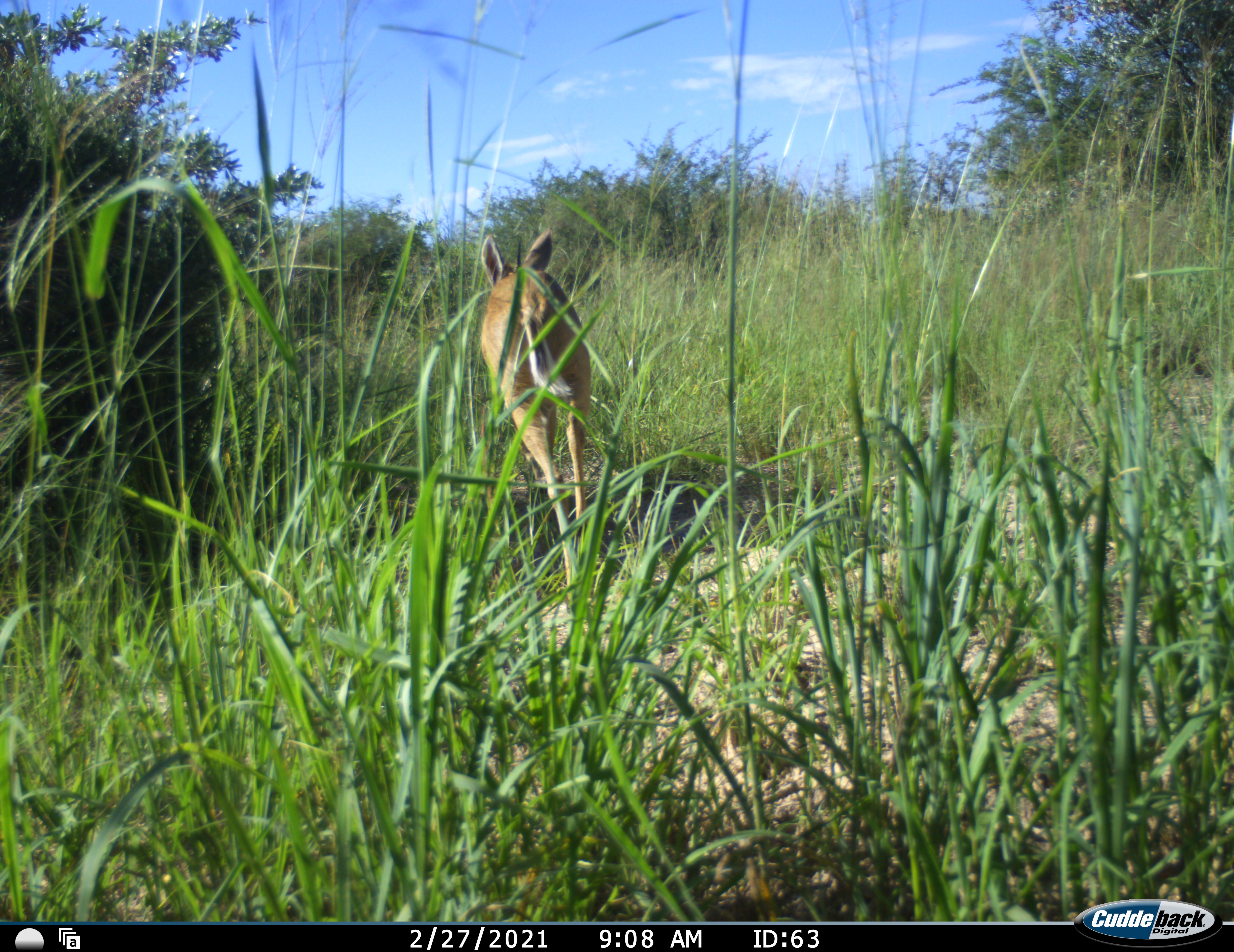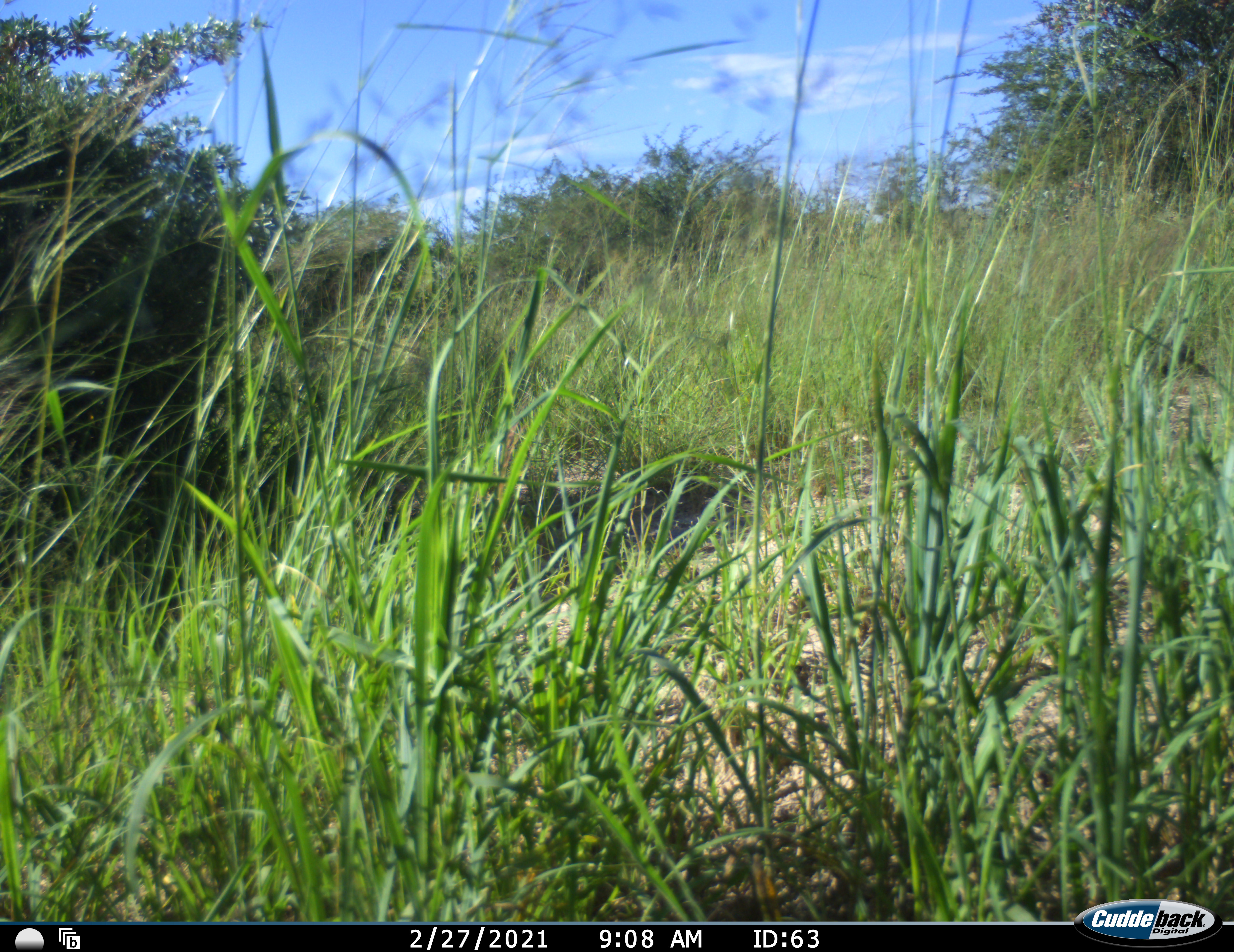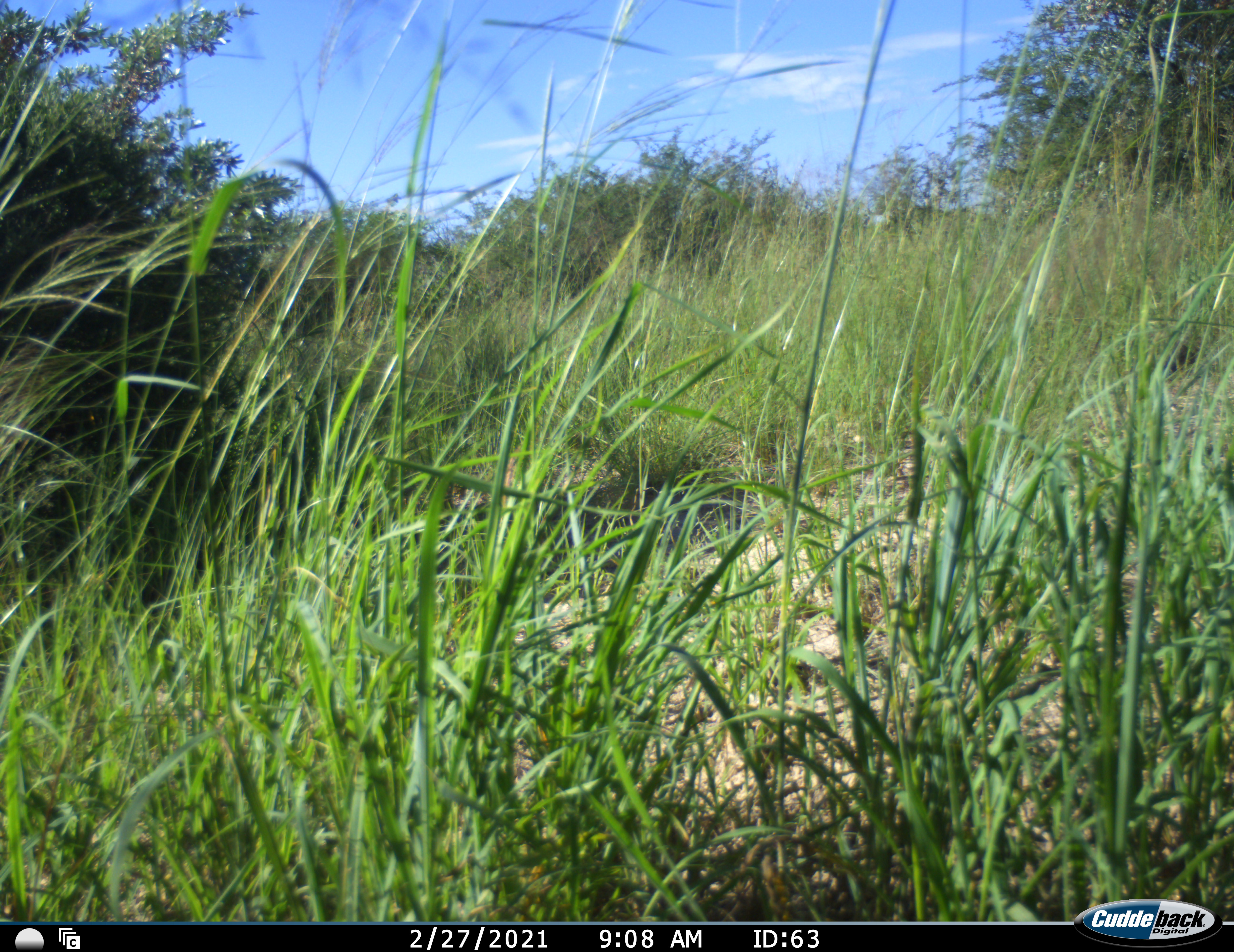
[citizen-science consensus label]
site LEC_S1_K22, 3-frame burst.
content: unidentified animal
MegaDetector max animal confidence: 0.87